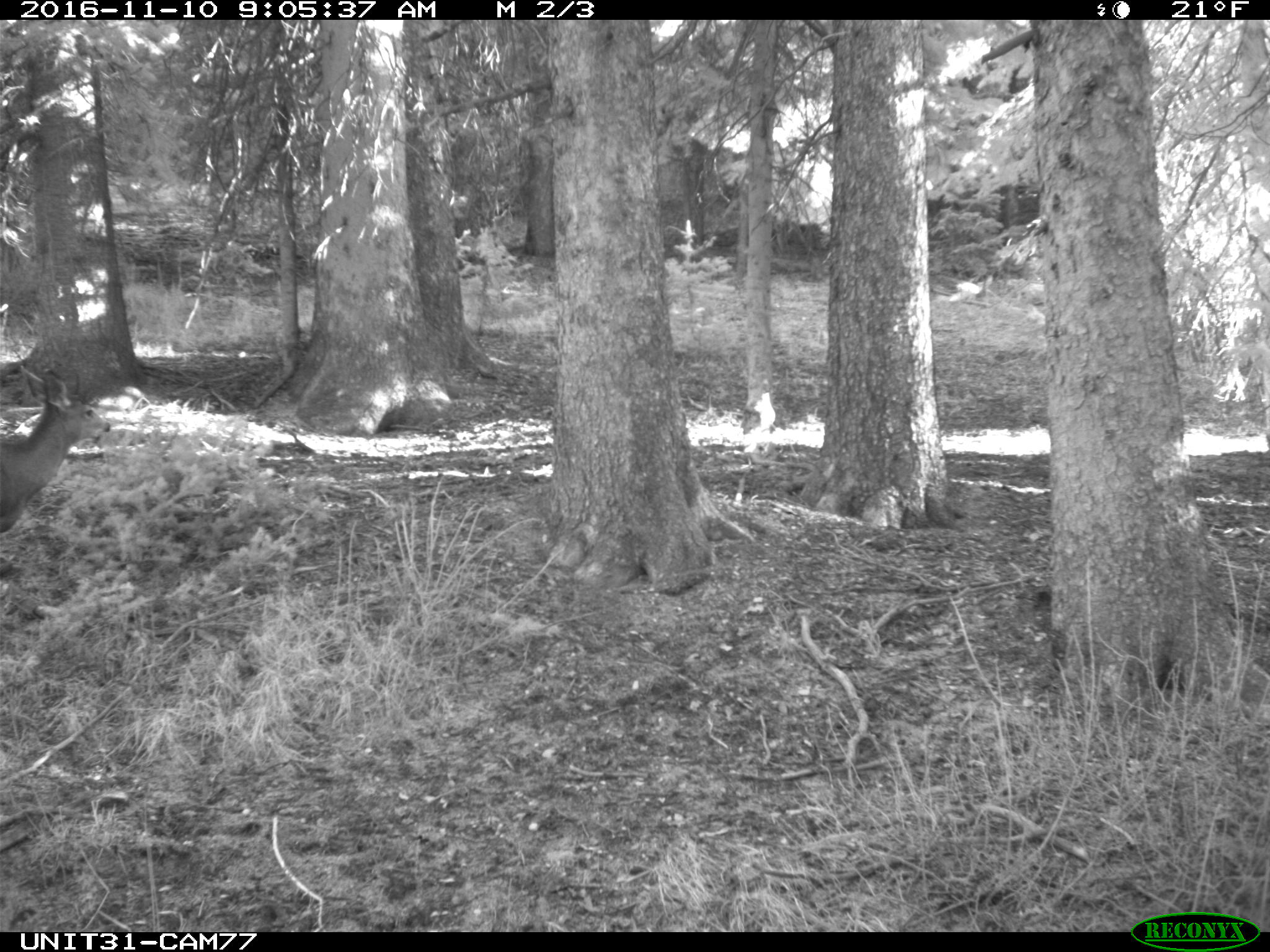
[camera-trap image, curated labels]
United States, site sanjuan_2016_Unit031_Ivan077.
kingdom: Animalia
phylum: Chordata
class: Mammalia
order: Artiodactyla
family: Cervidae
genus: Odocoileus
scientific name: Odocoileus hemionus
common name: mule deer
Odocoileus hemionus (mule deer).